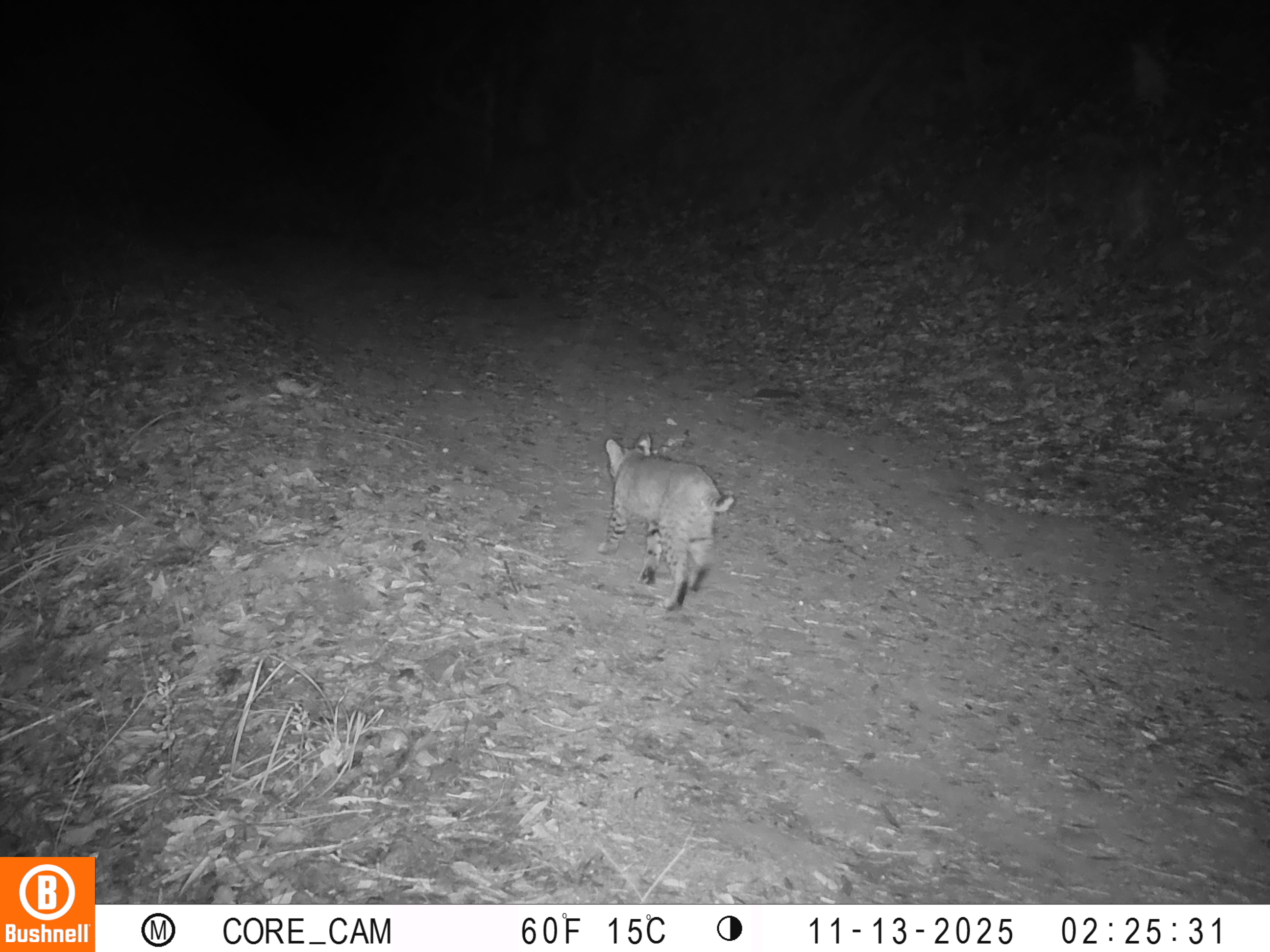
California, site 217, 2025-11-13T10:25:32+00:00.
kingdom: Animalia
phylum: Chordata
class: Mammalia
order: Carnivora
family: Felidae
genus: Lynx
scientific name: Lynx rufus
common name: bobcat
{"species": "bobcat (Lynx rufus)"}